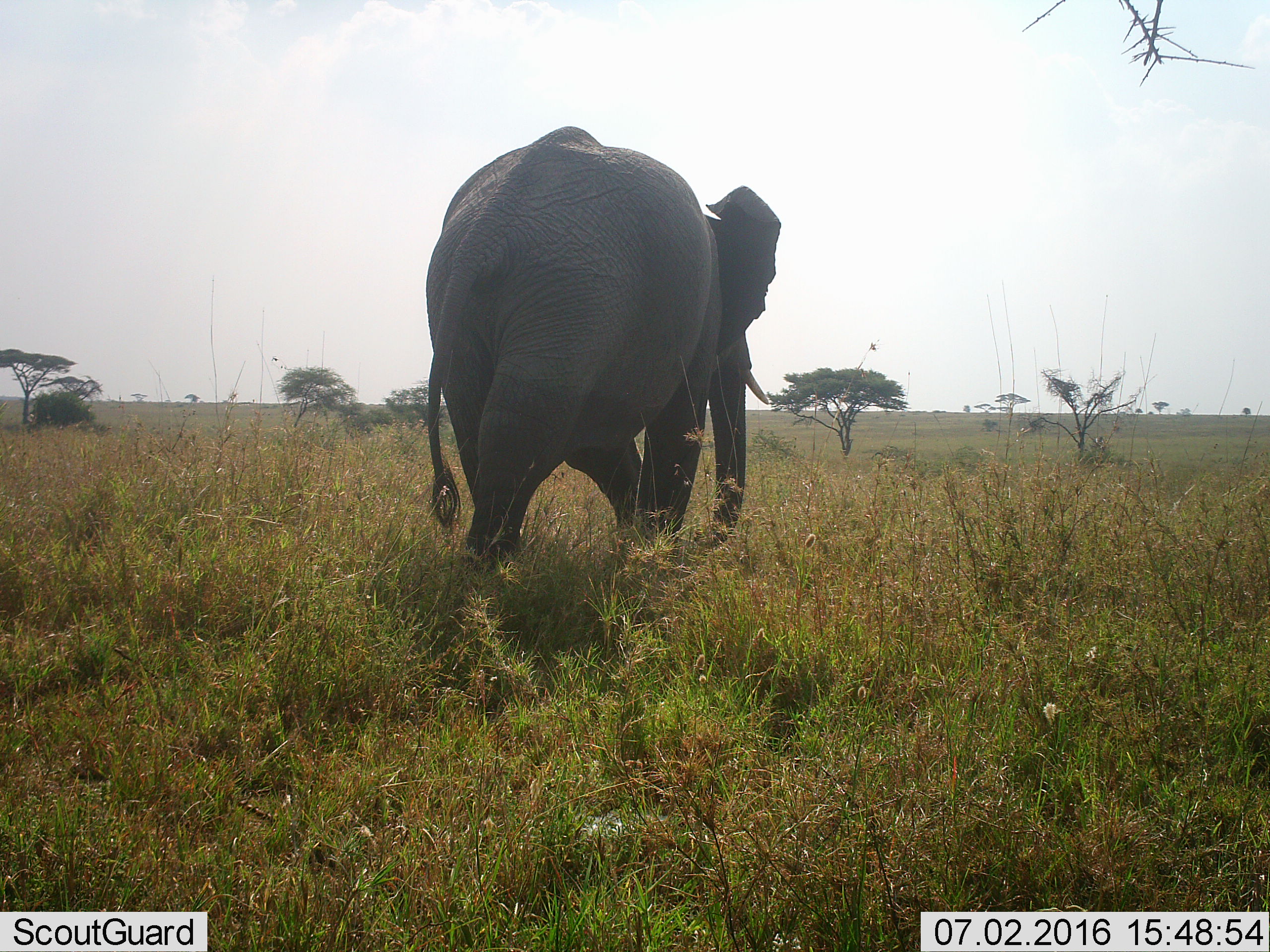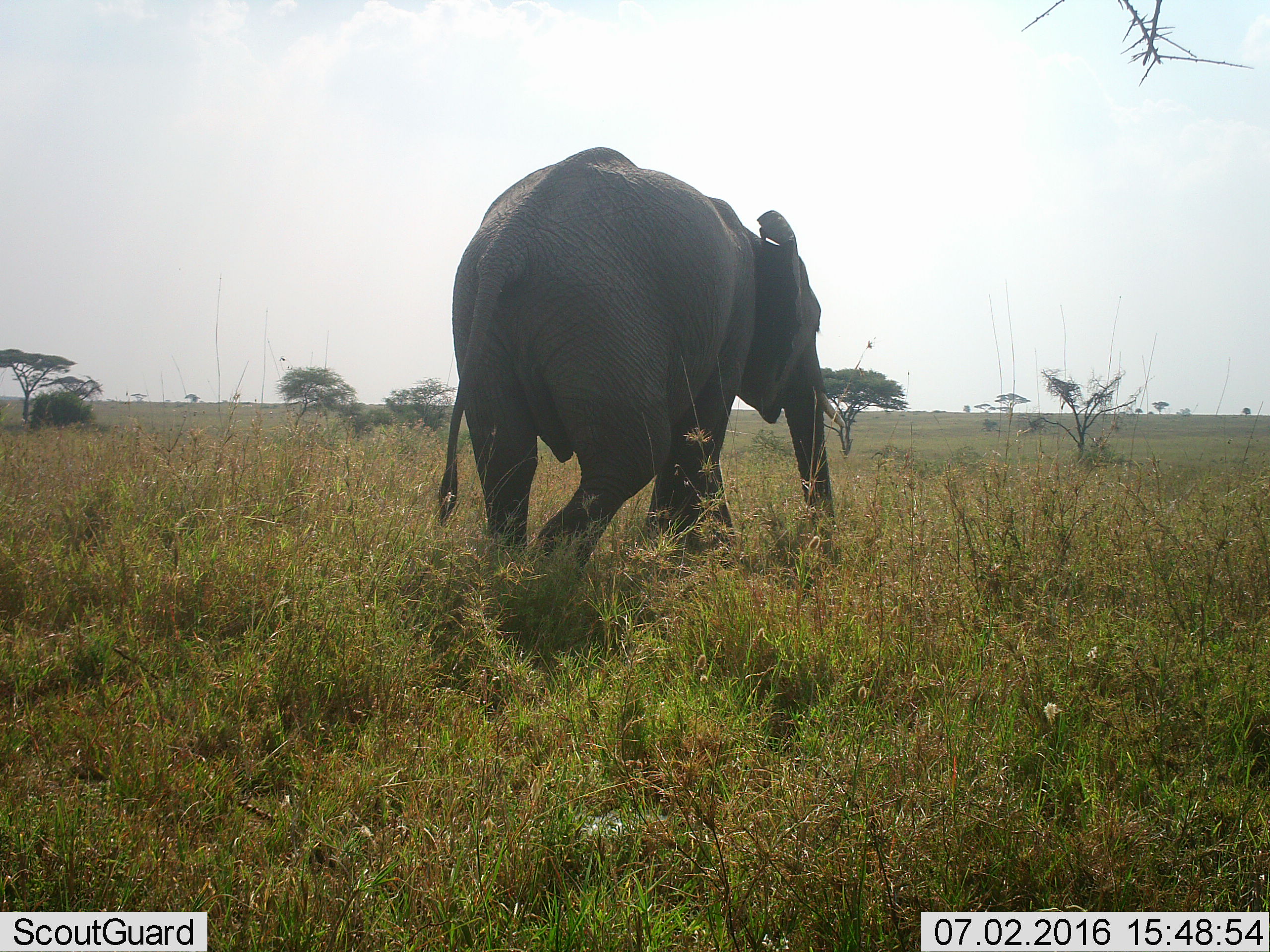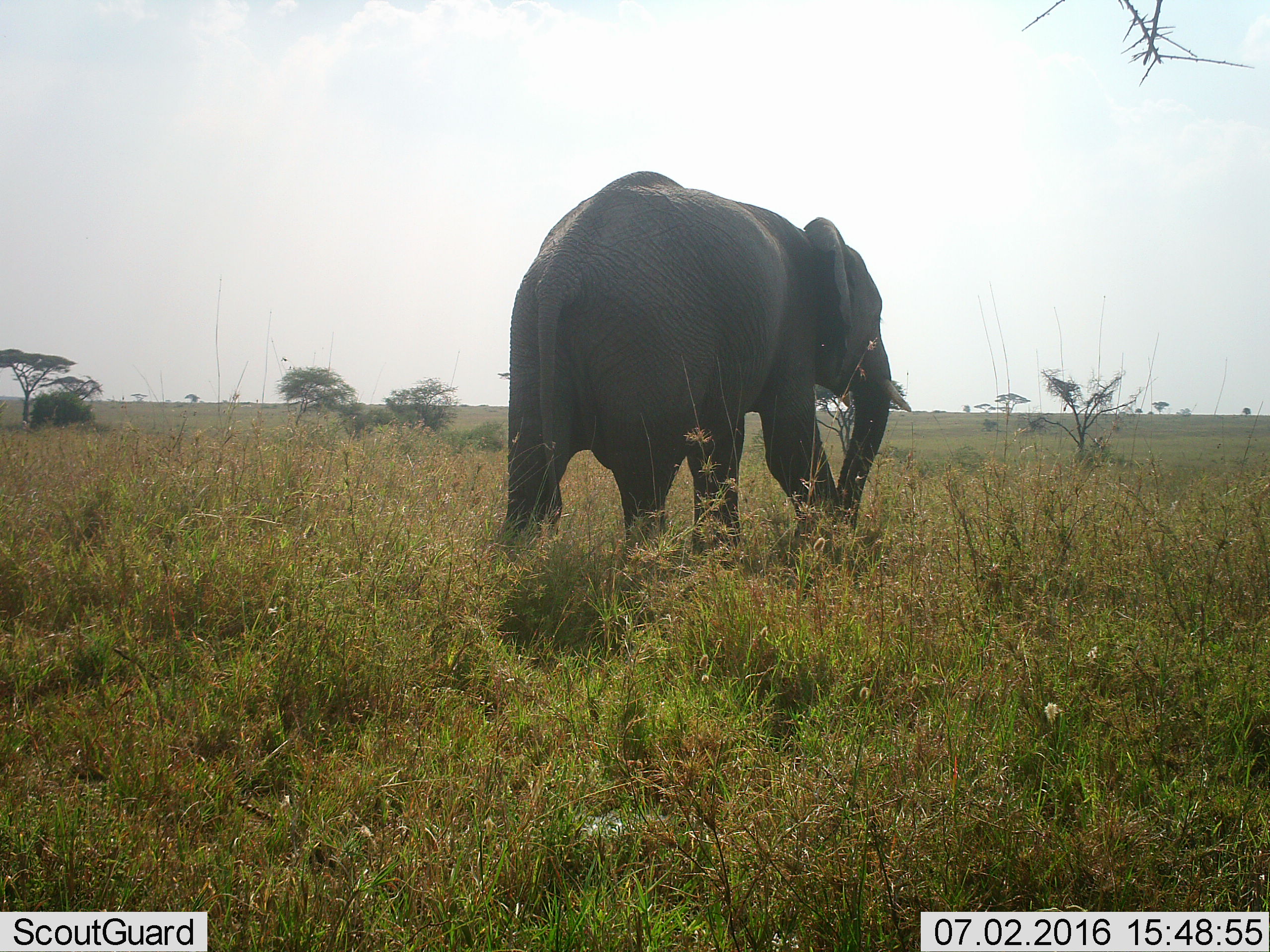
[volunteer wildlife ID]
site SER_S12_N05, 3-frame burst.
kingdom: Animalia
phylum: Chordata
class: Mammalia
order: Proboscidea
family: Elephantidae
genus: Loxodonta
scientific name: Loxodonta africana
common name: african bush elephant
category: elephant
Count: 1.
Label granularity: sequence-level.